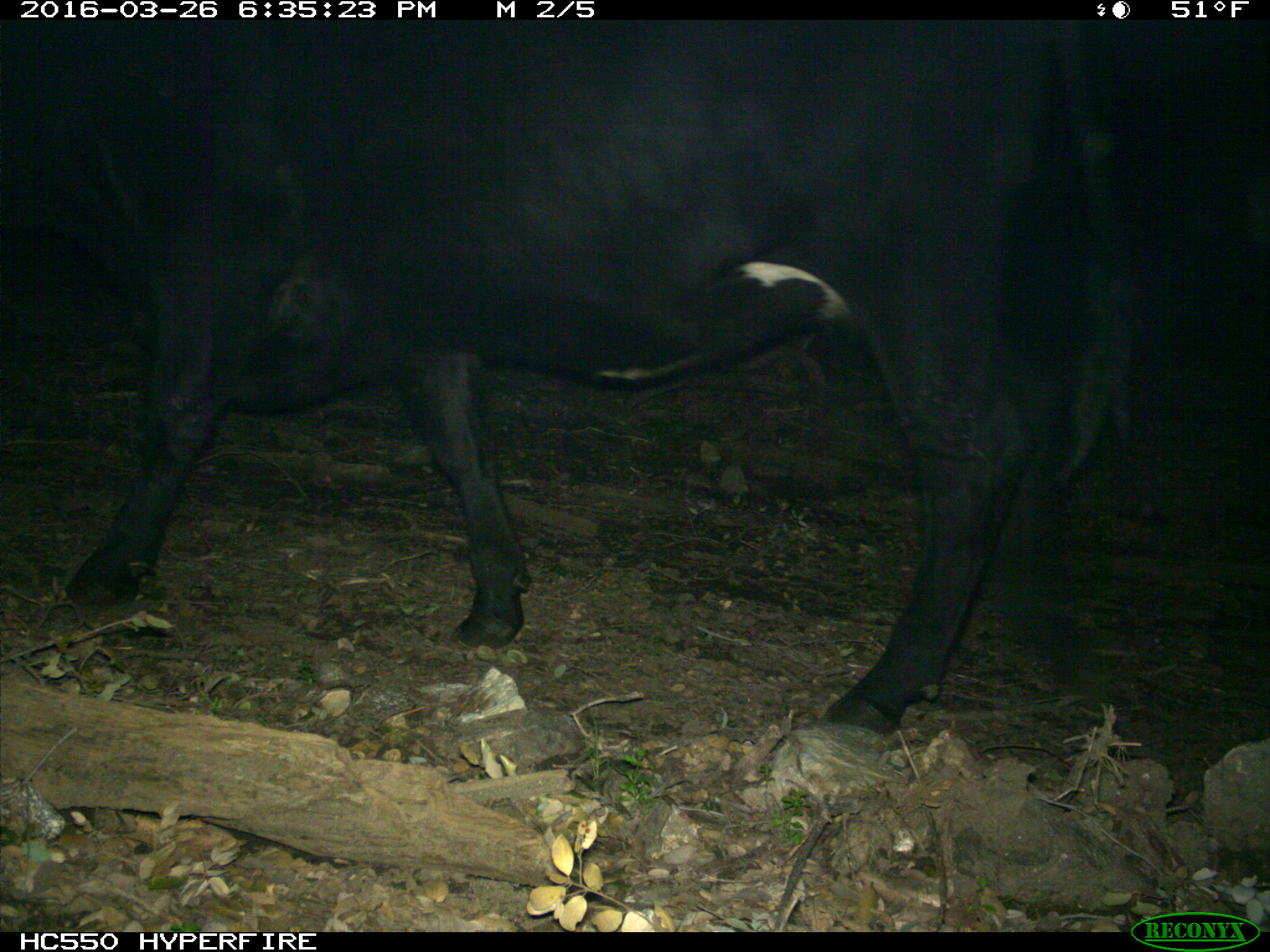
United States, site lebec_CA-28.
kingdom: Animalia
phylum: Chordata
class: Mammalia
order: Artiodactyla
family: Bovidae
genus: Bos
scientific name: Bos taurus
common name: domestic cow